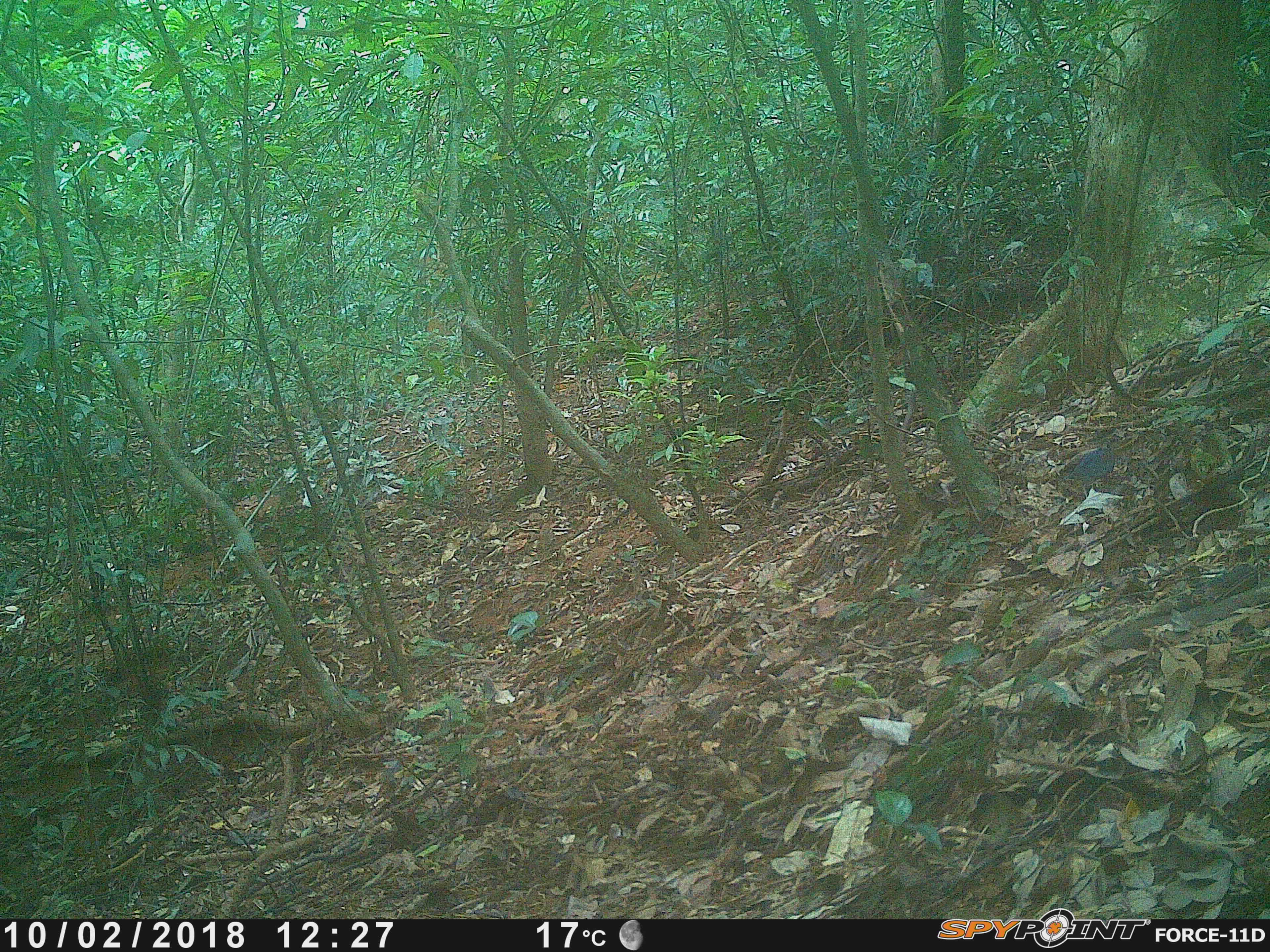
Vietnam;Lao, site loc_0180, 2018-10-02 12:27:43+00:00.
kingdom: Animalia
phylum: Chordata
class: Aves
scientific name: Aves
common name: bird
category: unidentified bird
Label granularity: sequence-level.